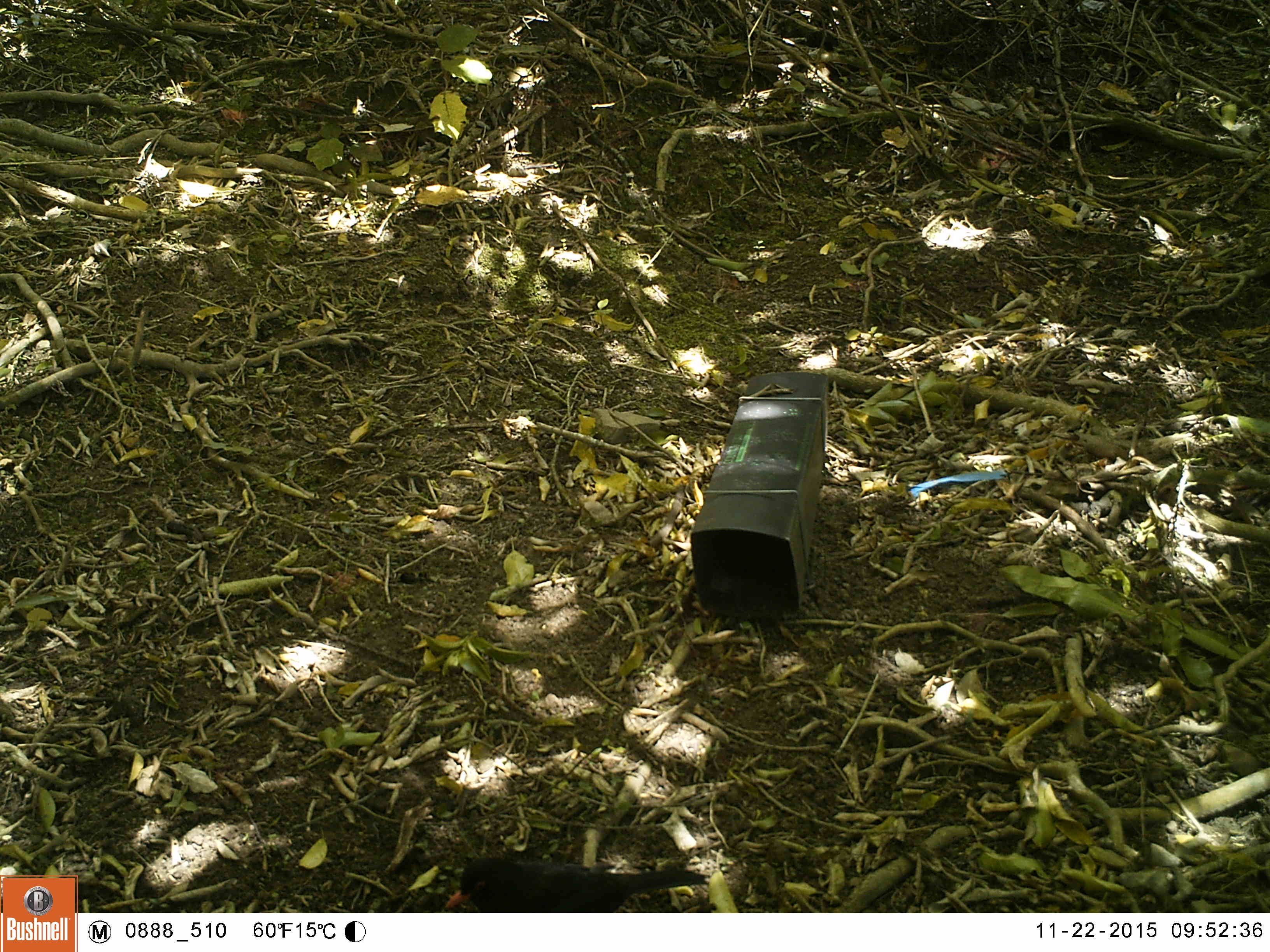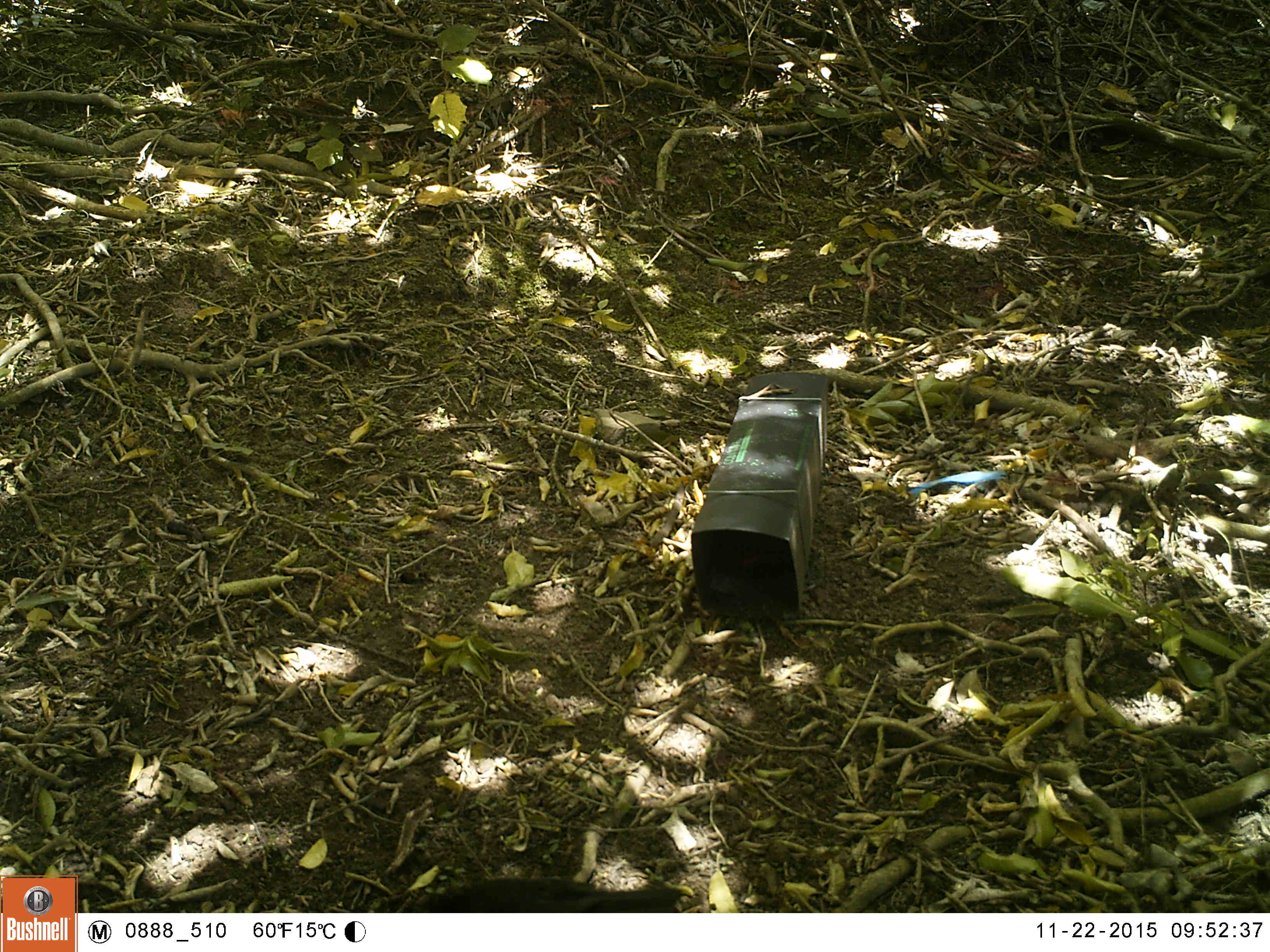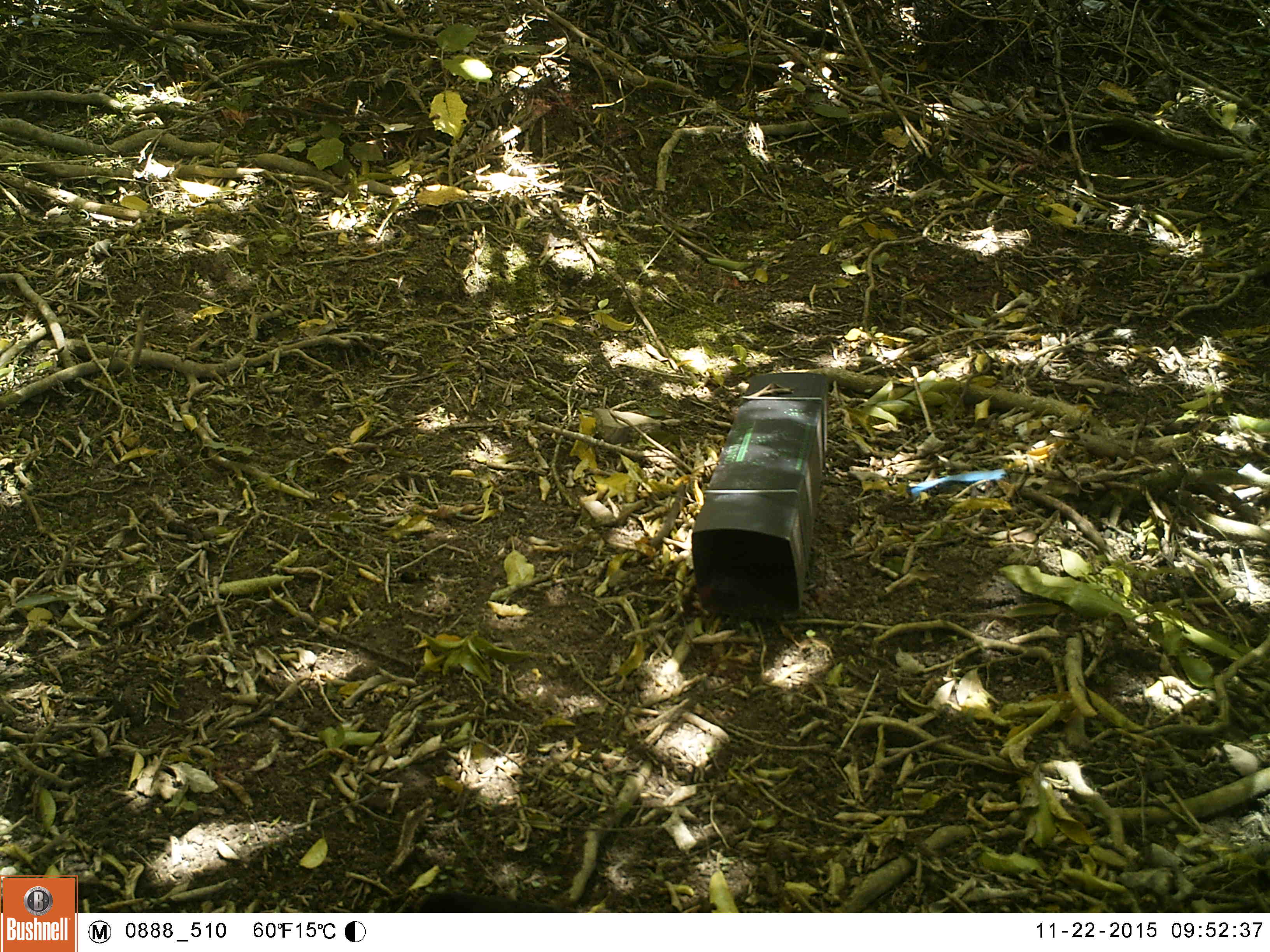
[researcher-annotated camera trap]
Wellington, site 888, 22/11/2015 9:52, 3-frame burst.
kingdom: Animalia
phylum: Chordata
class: Aves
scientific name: Aves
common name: bird